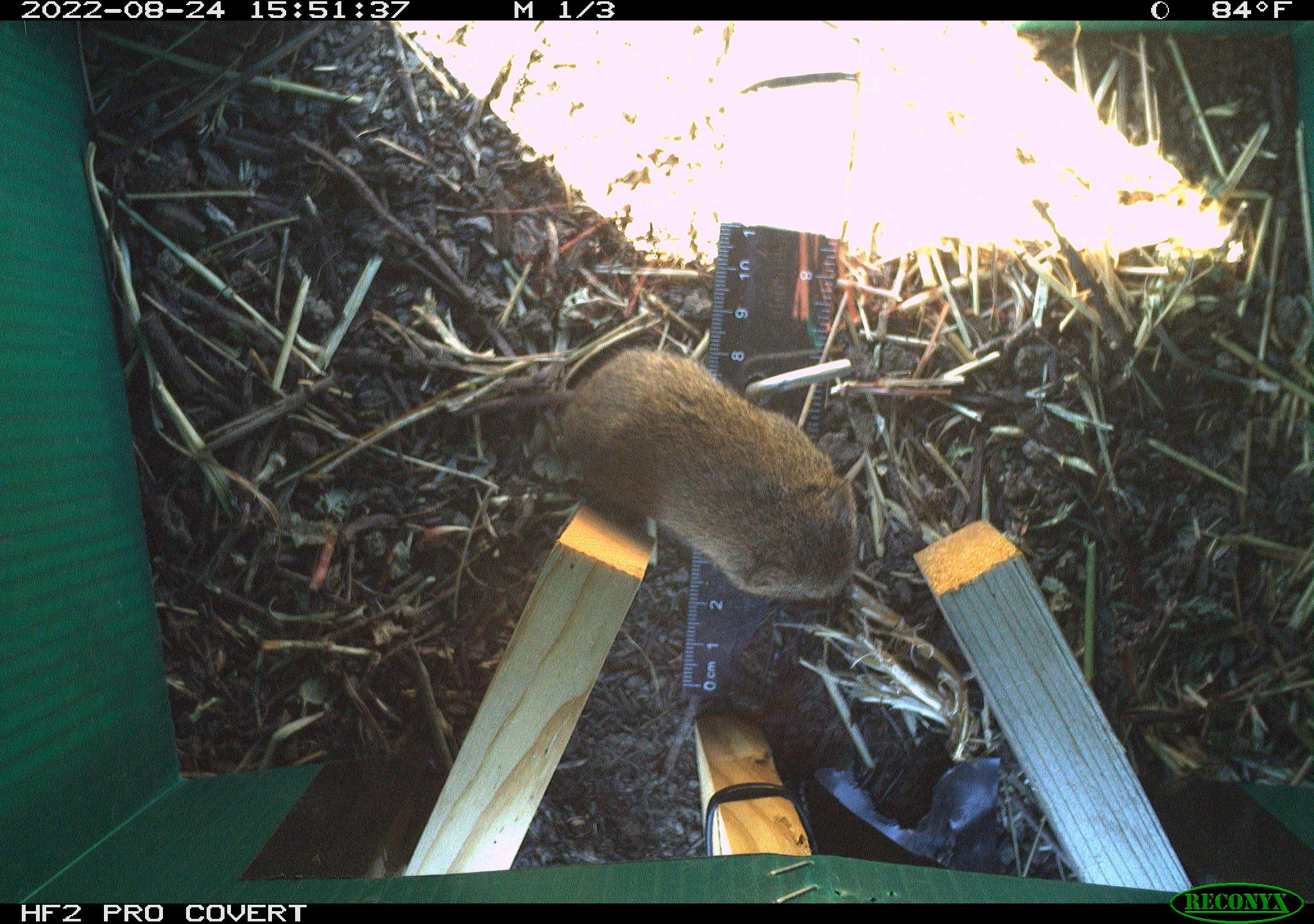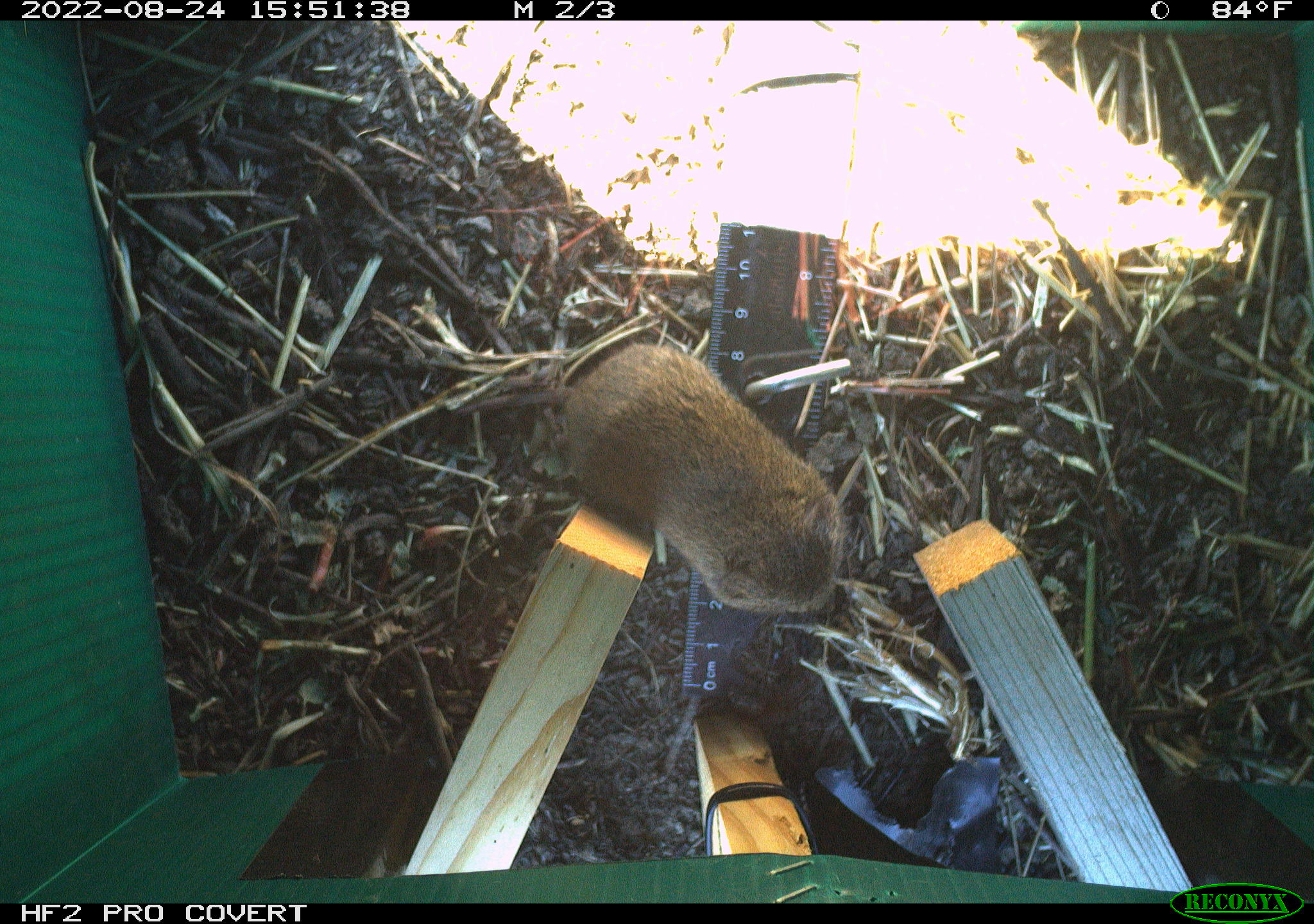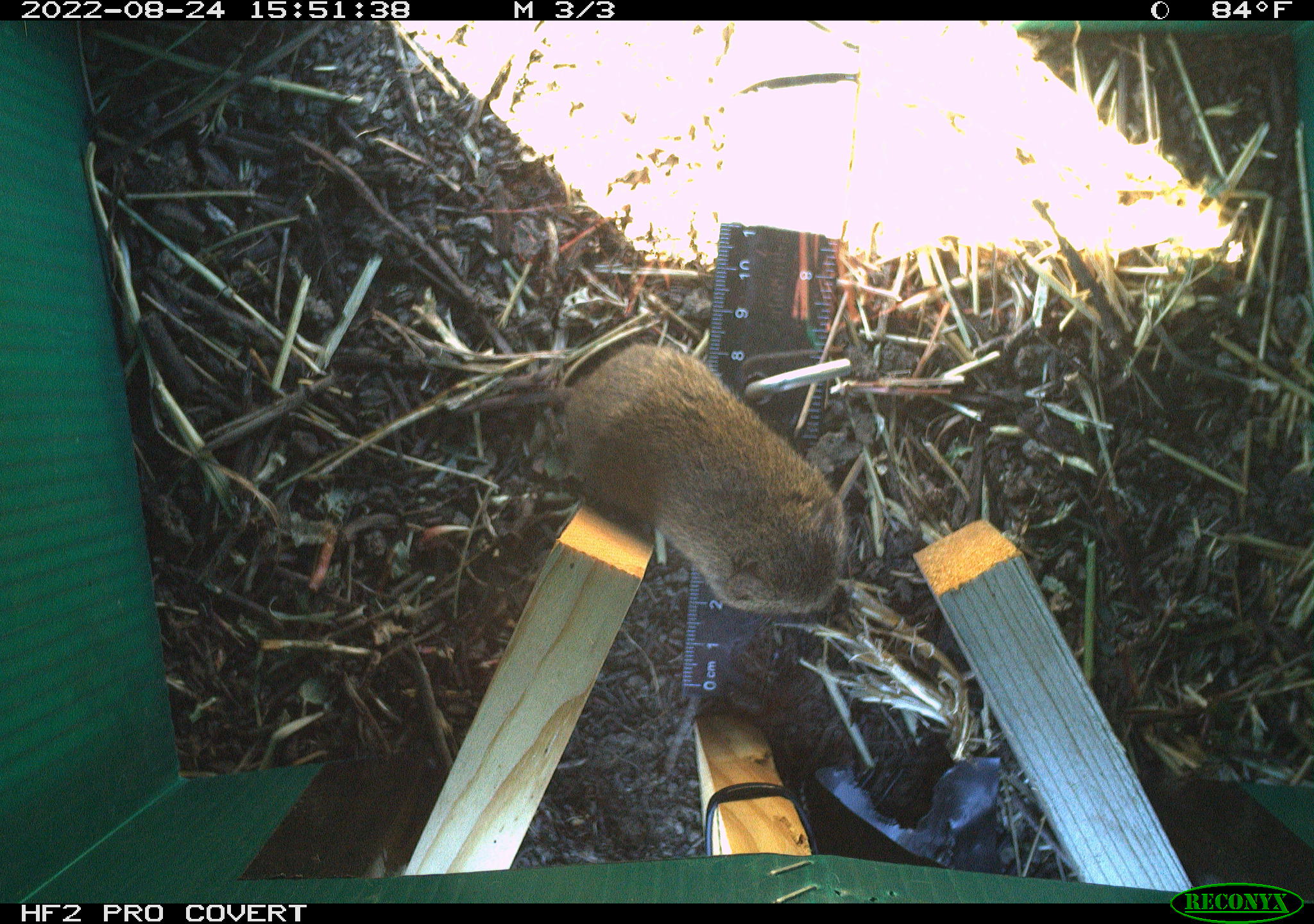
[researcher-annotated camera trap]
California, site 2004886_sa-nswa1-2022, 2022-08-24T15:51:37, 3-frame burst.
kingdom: Animalia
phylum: Chordata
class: Mammalia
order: Rodentia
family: Cricetidae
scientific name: Cricetidae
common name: hamsters, voles, lemmings, and allies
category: cricetidae family